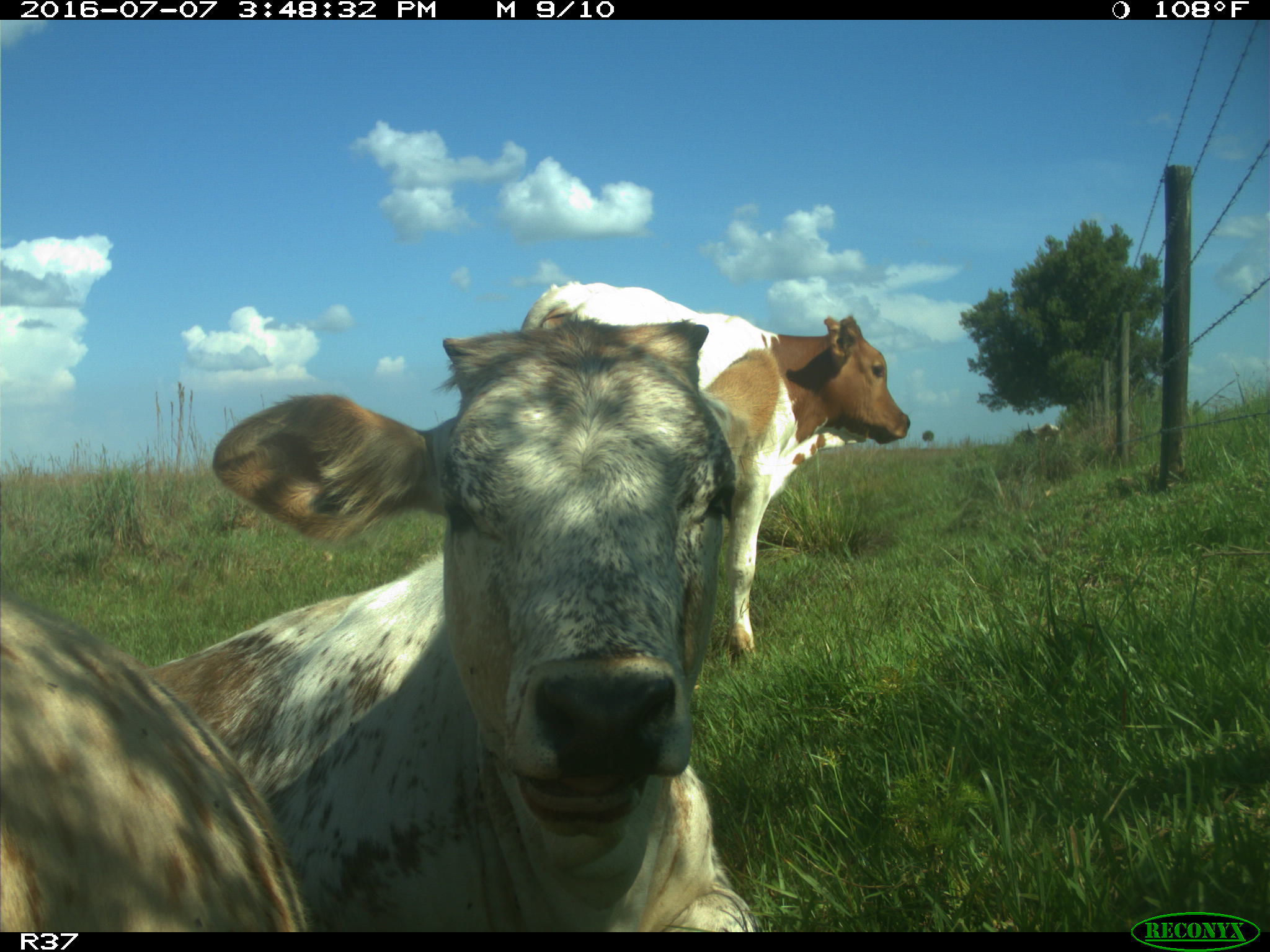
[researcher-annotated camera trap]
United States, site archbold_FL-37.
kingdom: Animalia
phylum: Chordata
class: Mammalia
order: Artiodactyla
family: Bovidae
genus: Bos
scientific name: Bos taurus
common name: domestic cow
Bos taurus (domestic cow).